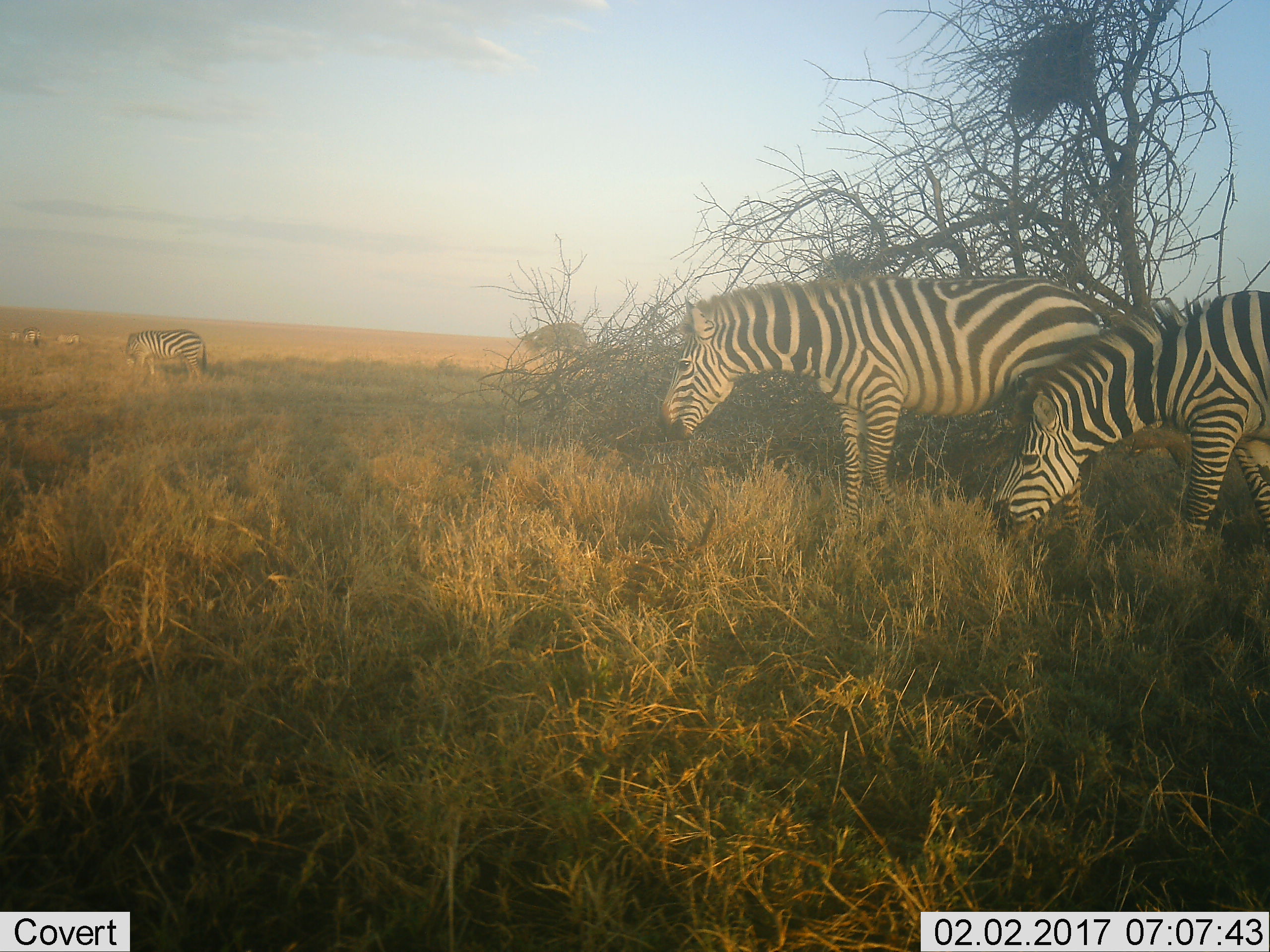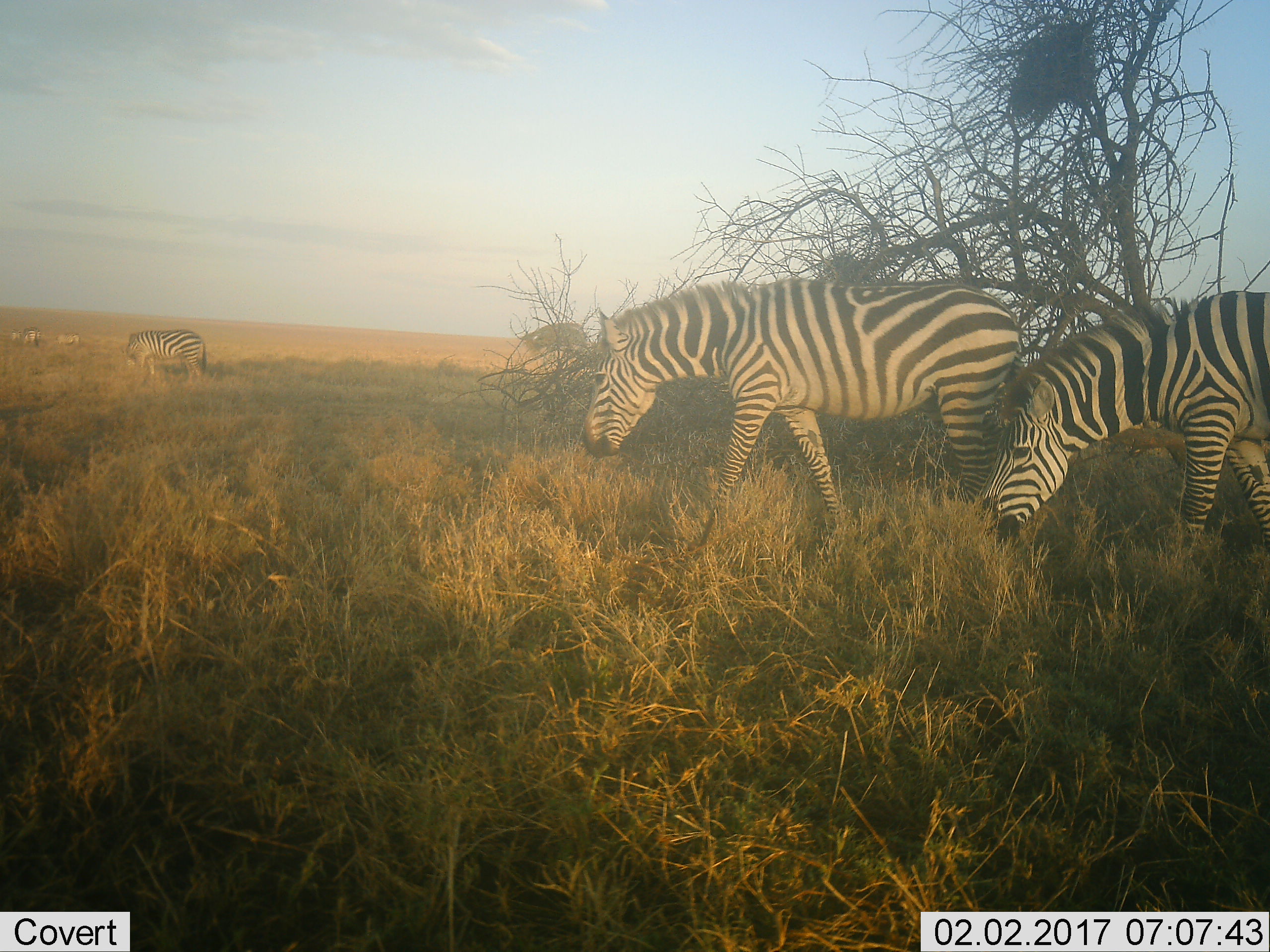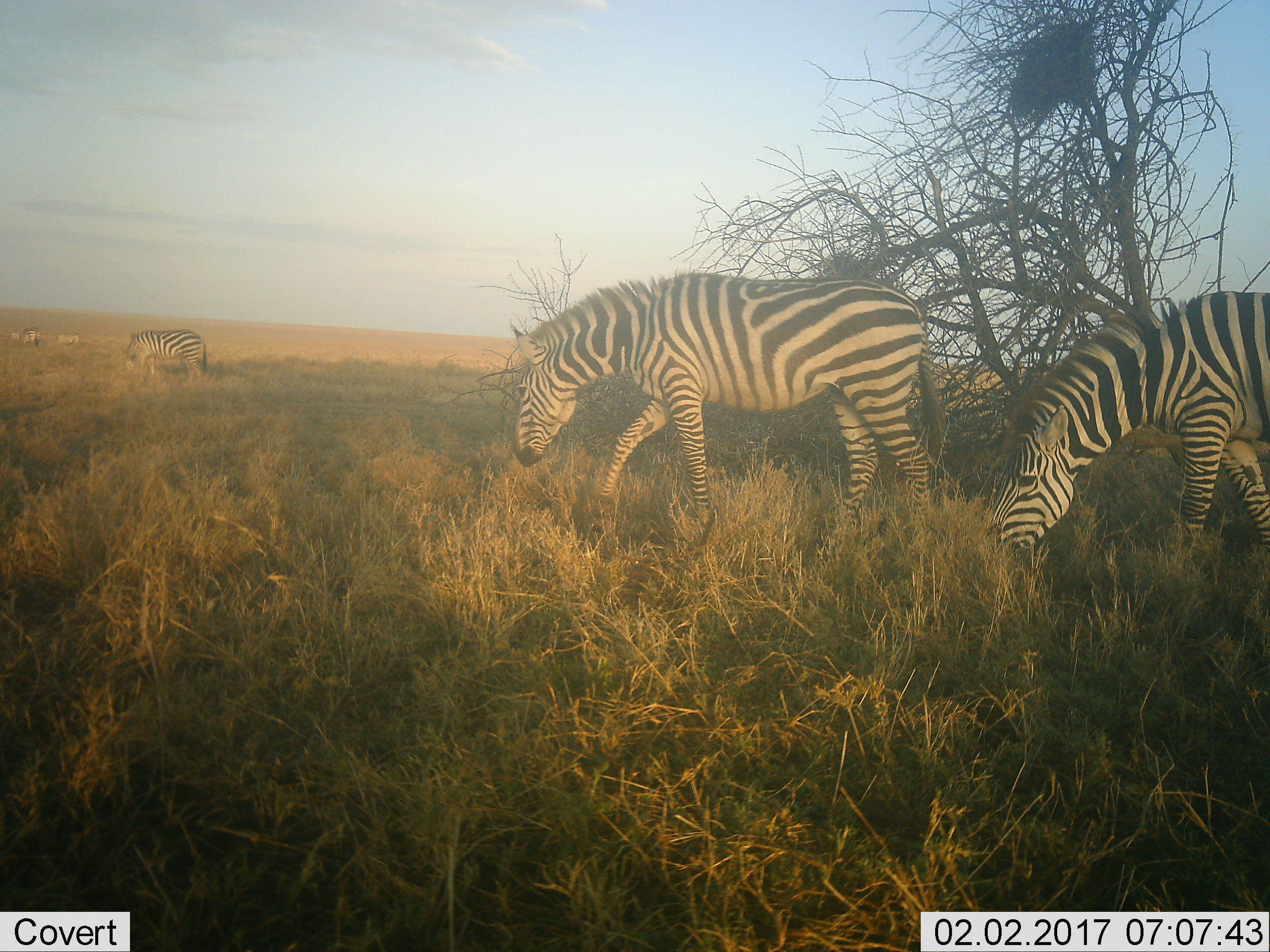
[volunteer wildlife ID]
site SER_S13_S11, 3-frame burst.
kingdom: Animalia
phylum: Chordata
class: Mammalia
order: Perissodactyla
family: Equidae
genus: Equus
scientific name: Equus quagga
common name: plains zebra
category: zebraplains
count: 6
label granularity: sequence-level